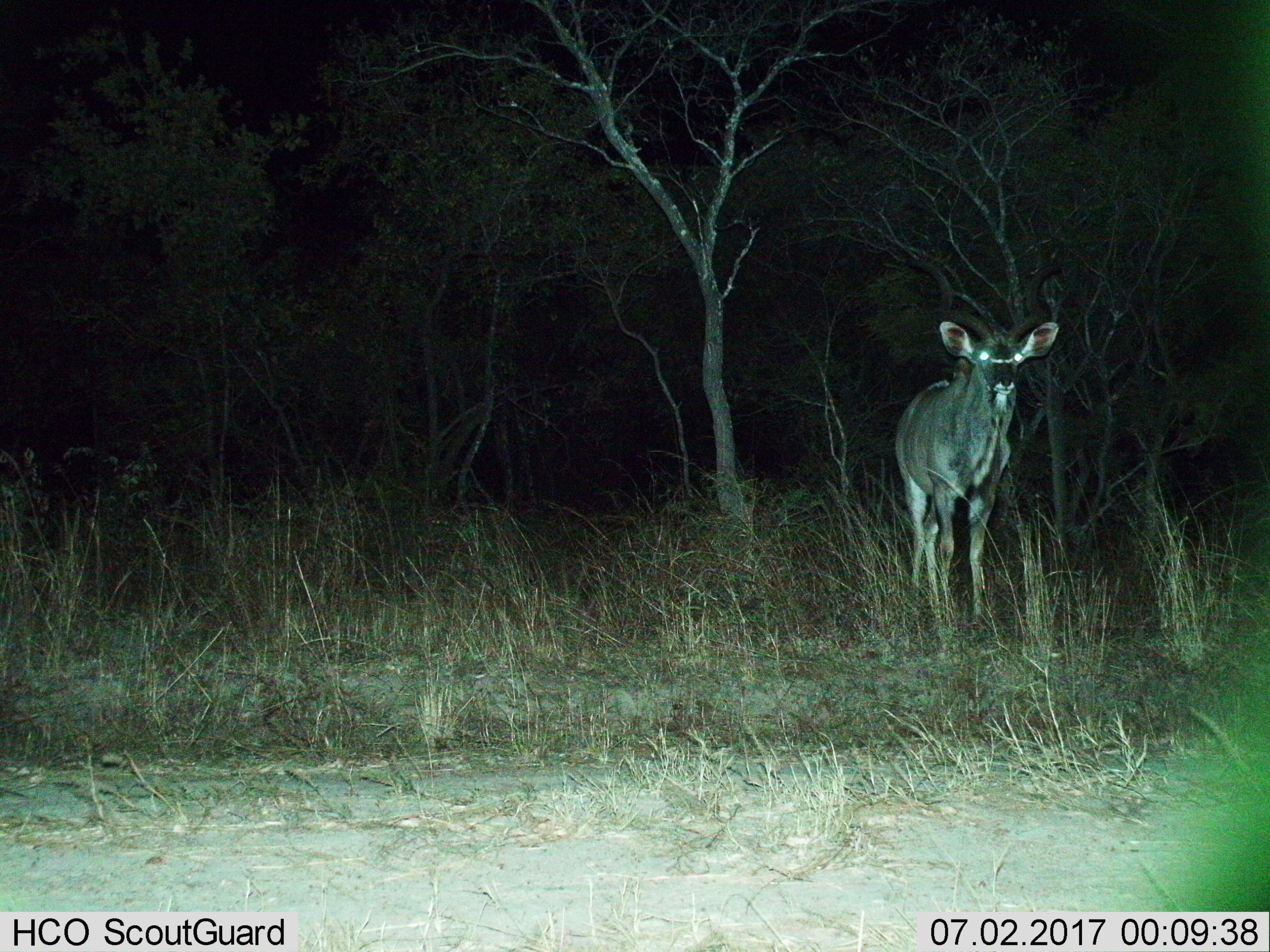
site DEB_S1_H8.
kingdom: Animalia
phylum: Chordata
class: Mammalia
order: Artiodactyla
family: Bovidae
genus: Tragelaphus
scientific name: Tragelaphus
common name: kudu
Kudu (Tragelaphus), count 1. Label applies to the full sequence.